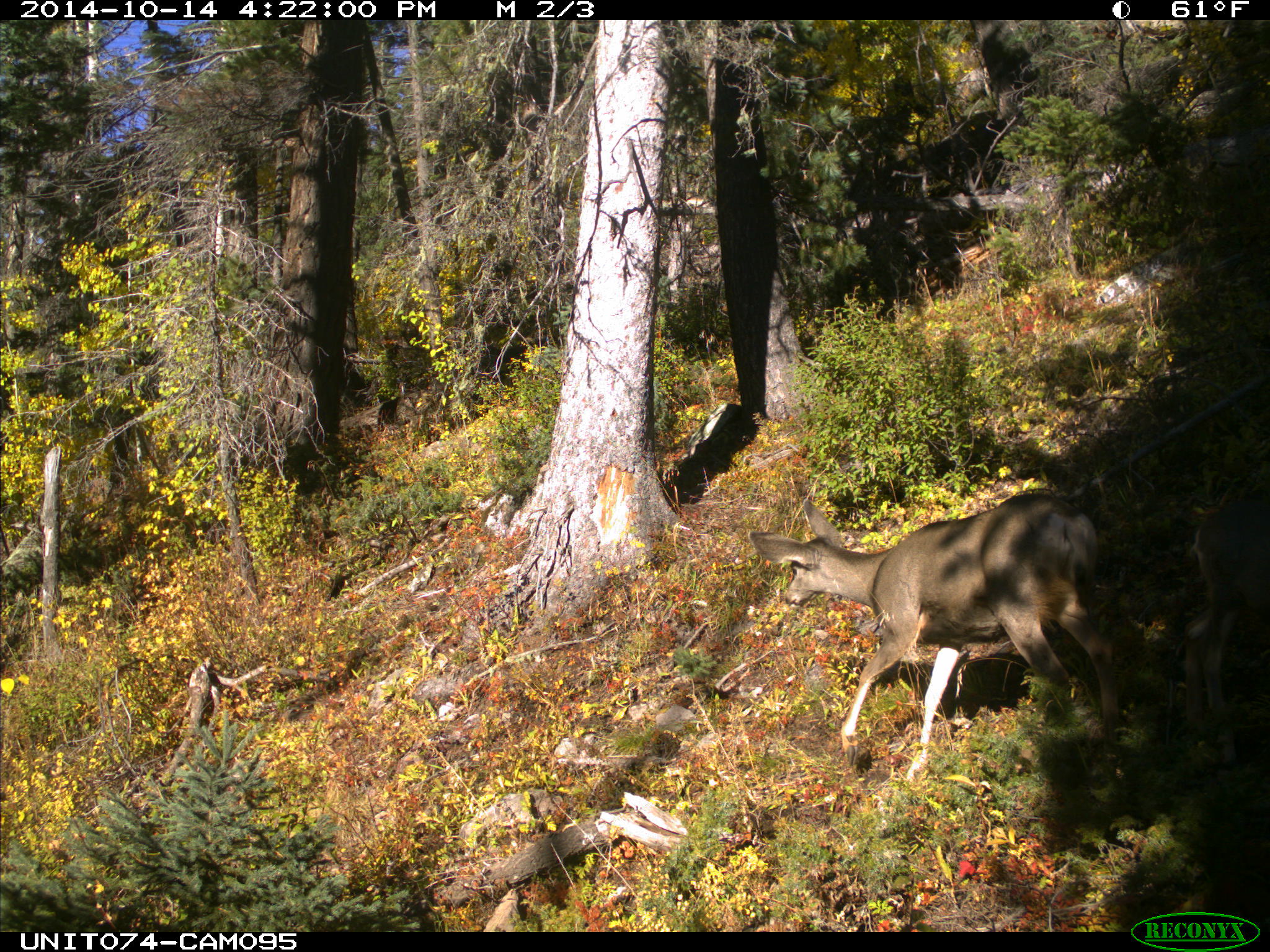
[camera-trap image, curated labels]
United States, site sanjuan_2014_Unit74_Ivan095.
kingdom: Animalia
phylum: Chordata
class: Mammalia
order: Artiodactyla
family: Cervidae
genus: Odocoileus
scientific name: Odocoileus hemionus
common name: mule deer